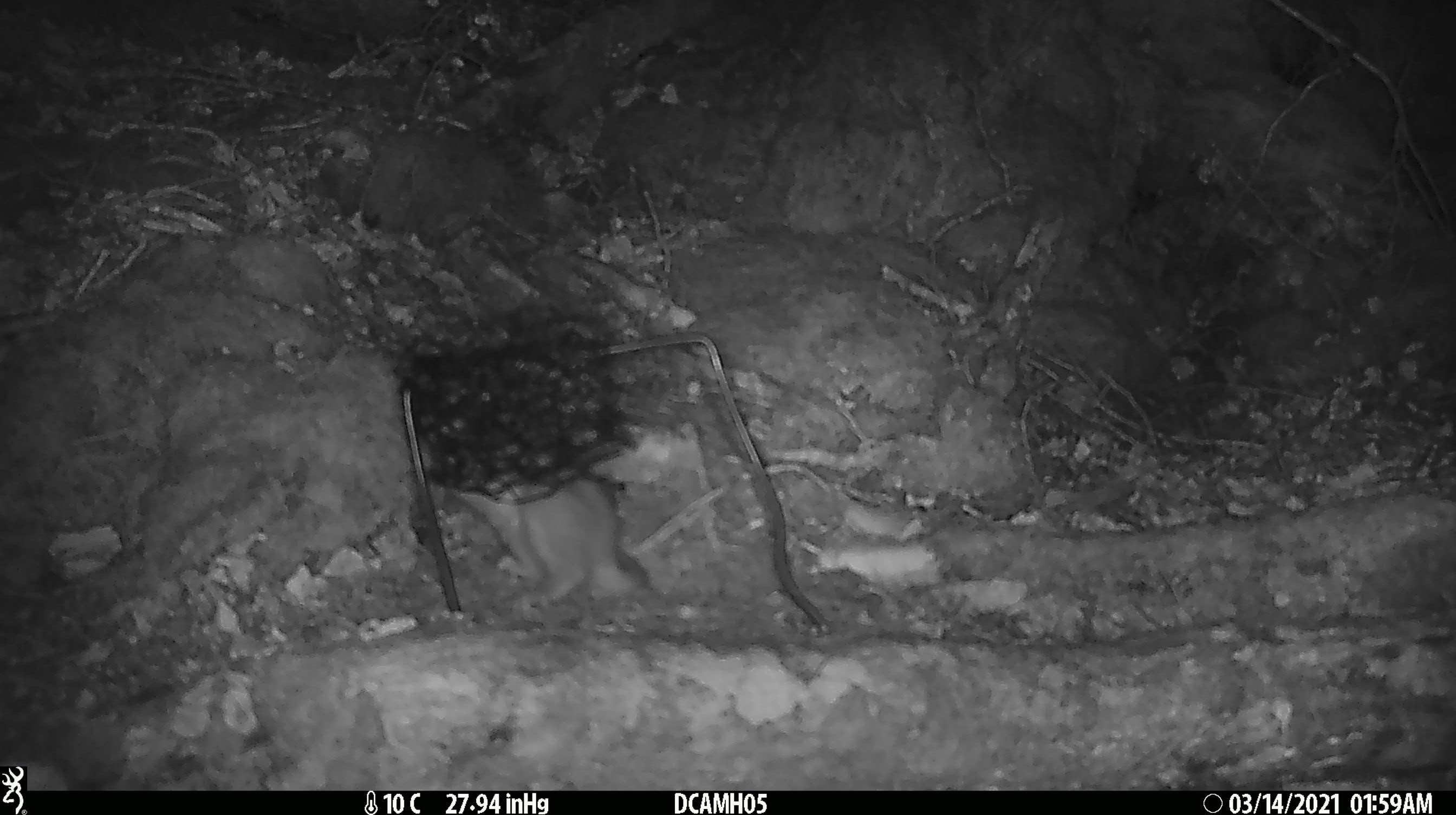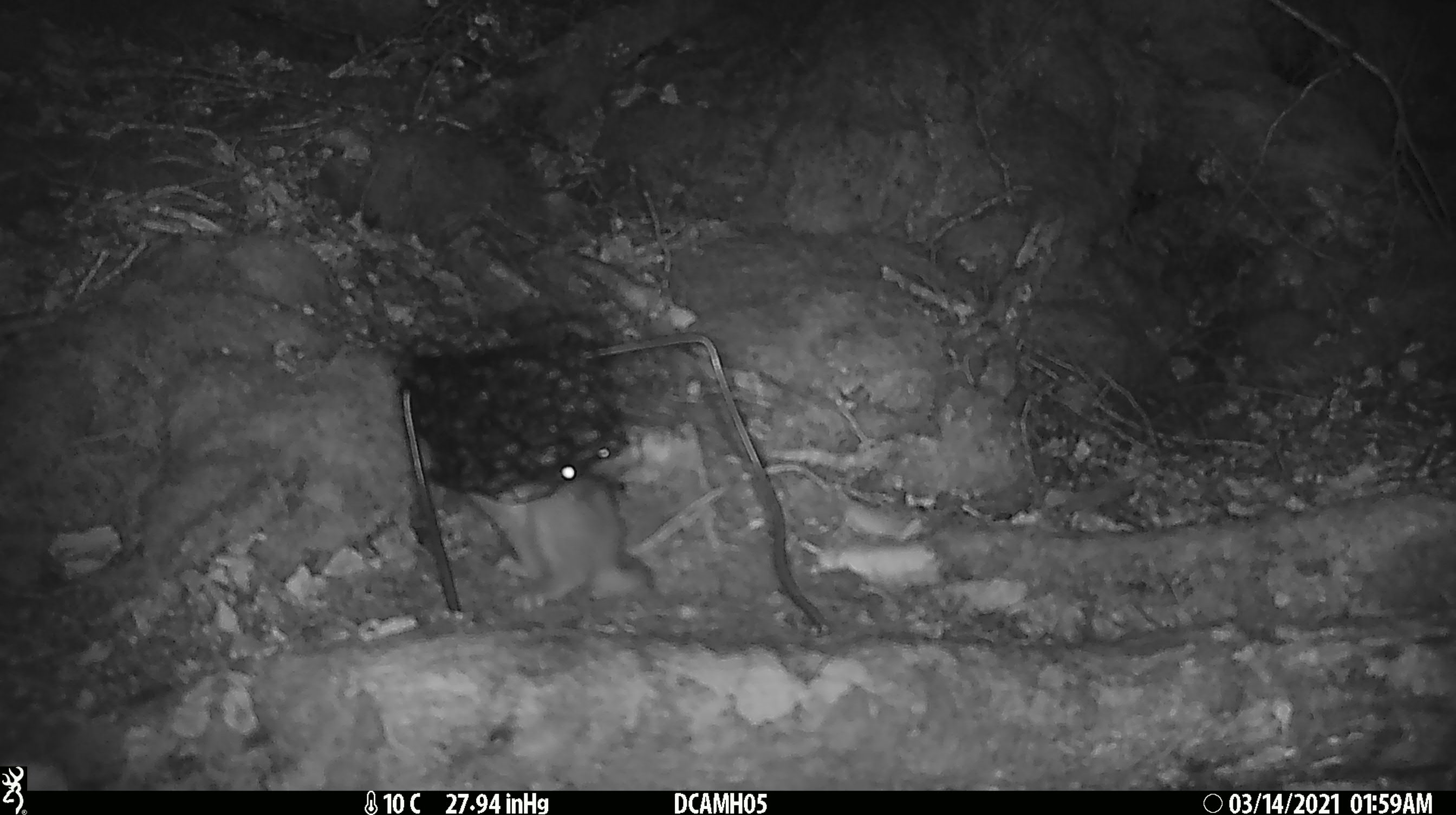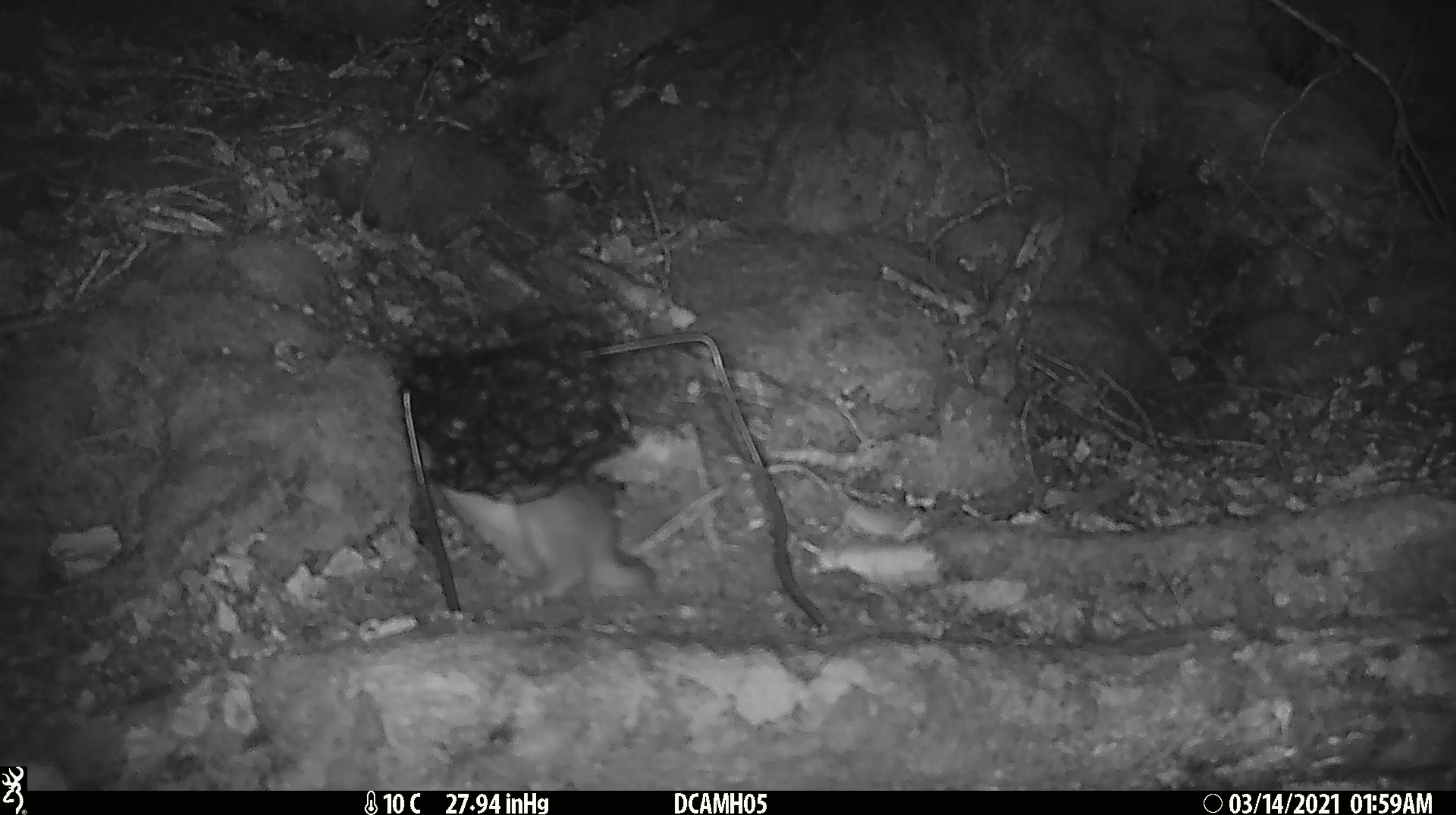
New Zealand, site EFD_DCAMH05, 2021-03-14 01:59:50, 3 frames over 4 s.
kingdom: Animalia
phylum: Chordata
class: Mammalia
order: Carnivora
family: Mustelidae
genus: Mustela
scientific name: Mustela erminea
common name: stoat